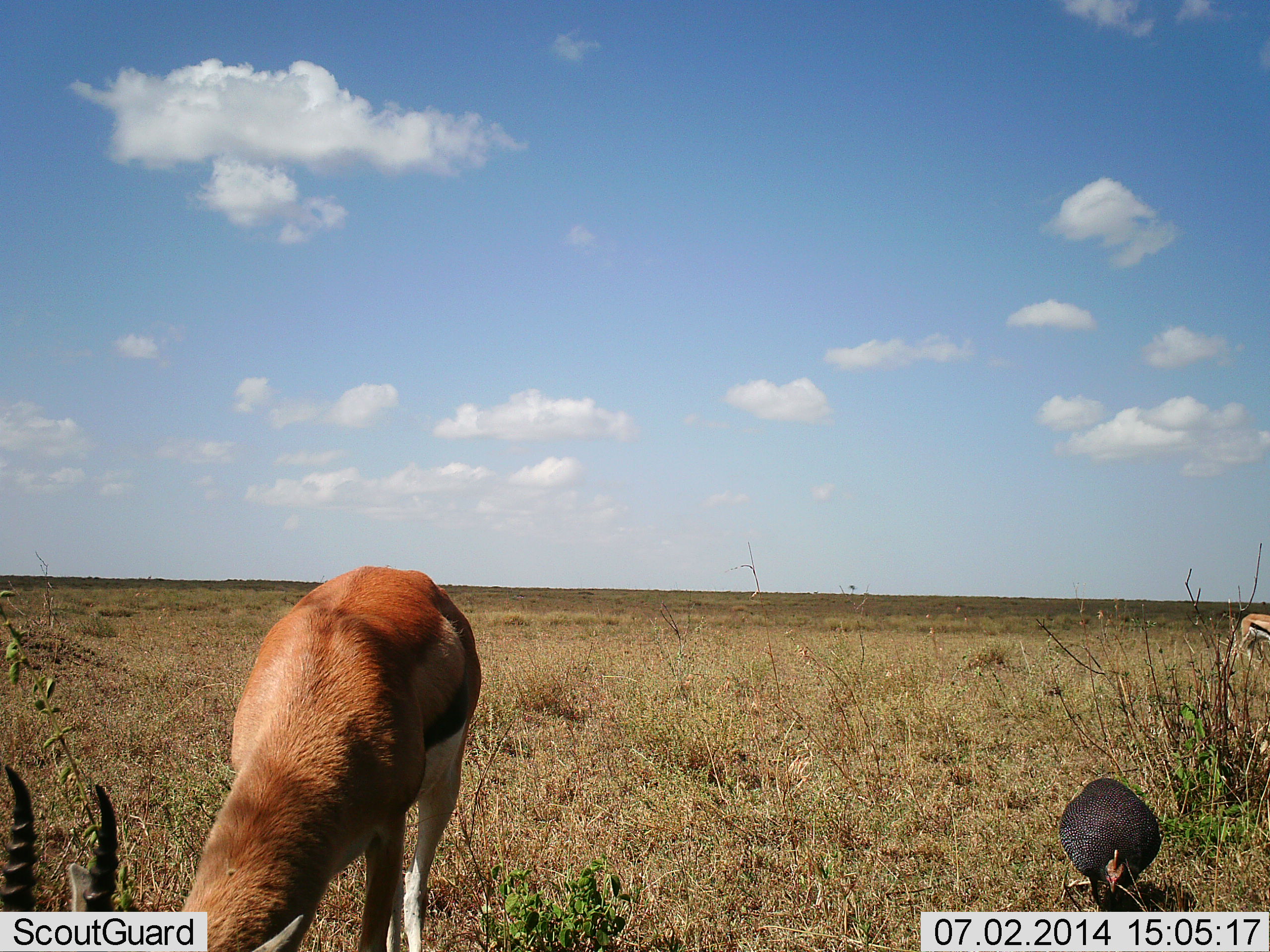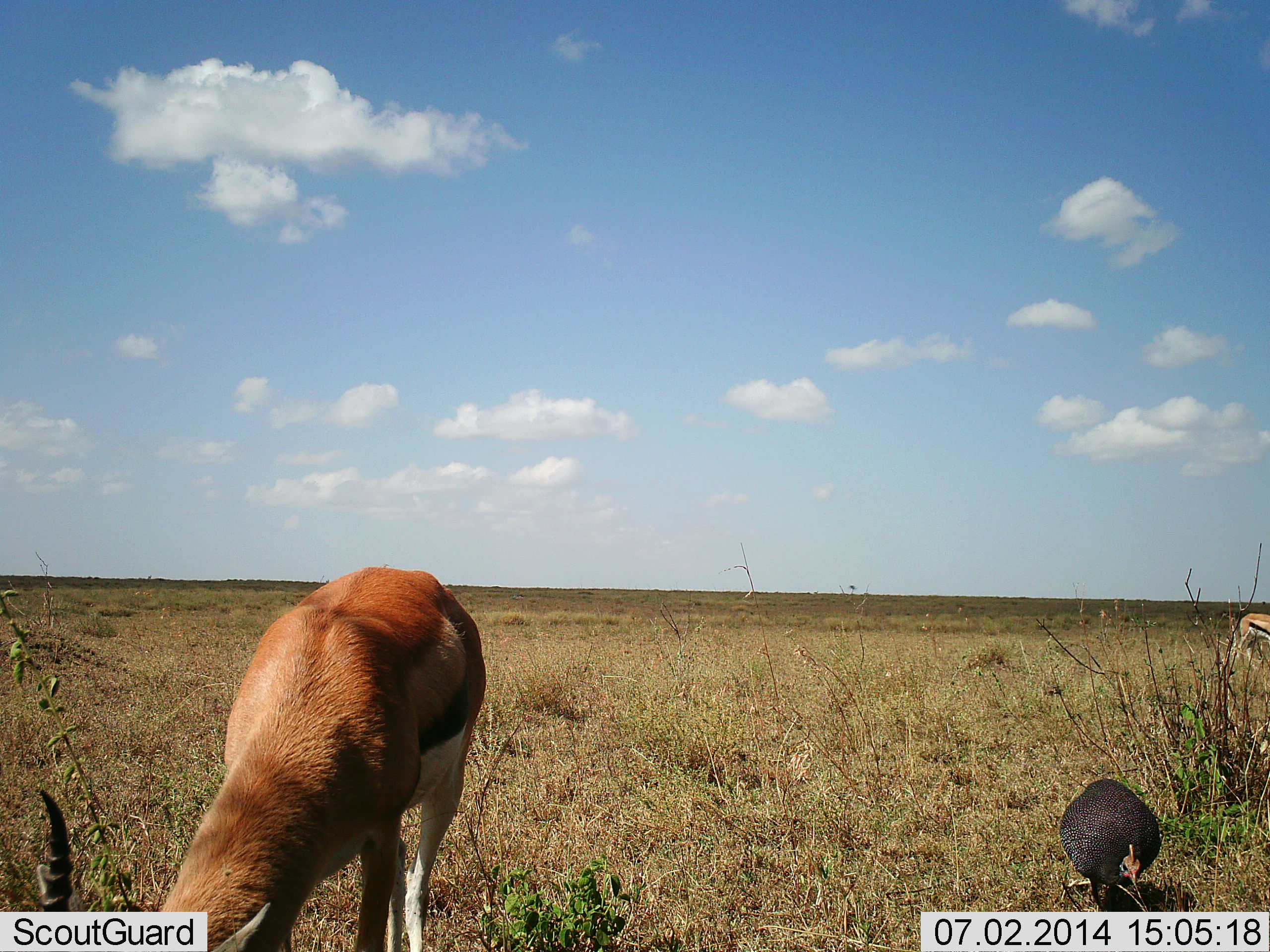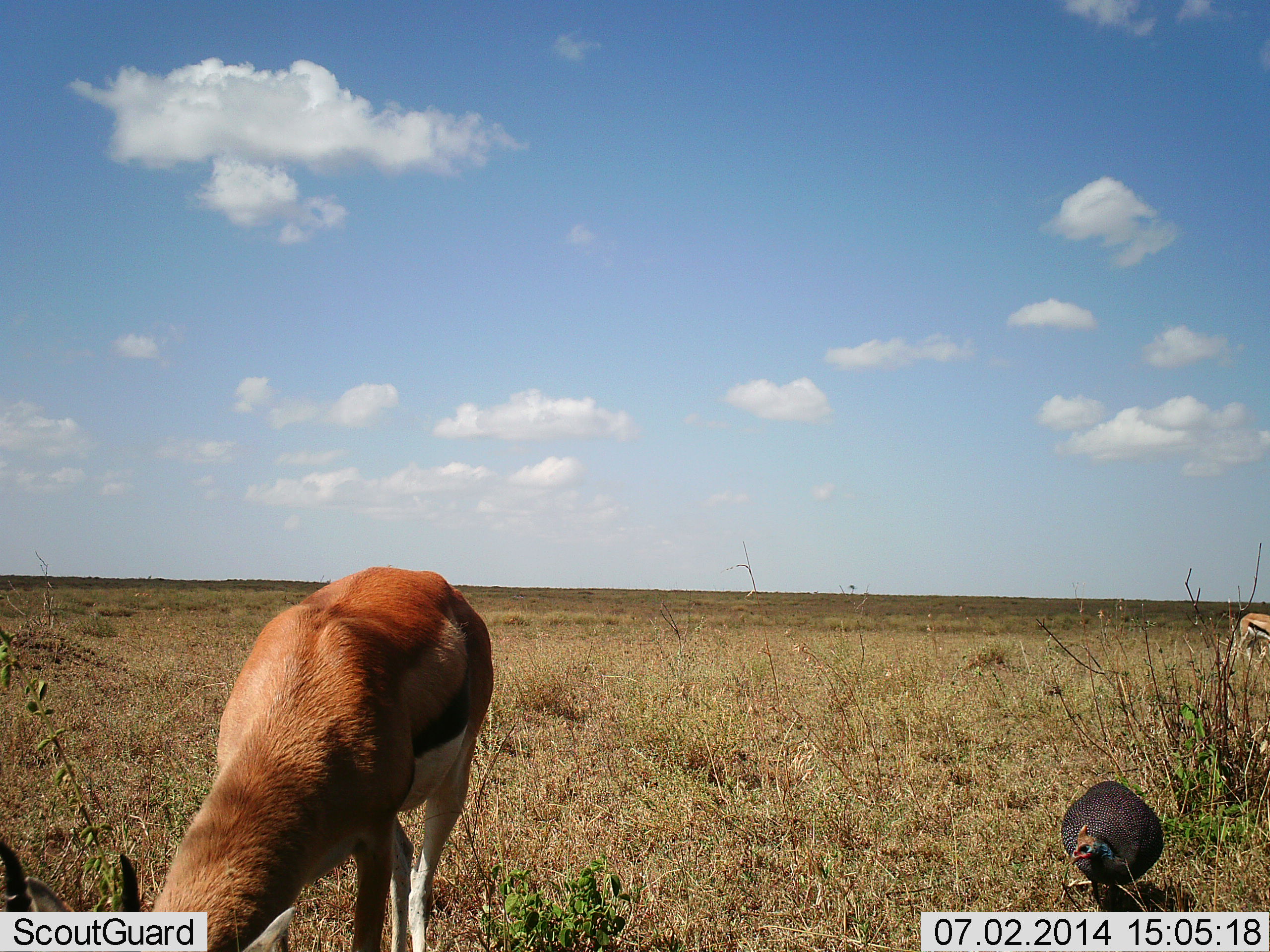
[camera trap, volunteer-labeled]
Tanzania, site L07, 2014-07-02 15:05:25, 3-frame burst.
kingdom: Animalia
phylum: Chordata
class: Mammalia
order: Artiodactyla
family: Bovidae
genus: Eudorcas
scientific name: Eudorcas thomsonii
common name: thomson's gazelle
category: gazellethomsons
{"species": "gazellethomsons (thomson's gazelle) (Eudorcas thomsonii)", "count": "2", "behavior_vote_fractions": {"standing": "18%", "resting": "0%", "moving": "0%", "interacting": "0%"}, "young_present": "0%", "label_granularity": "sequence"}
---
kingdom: Animalia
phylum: Chordata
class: Aves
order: Galliformes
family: Numididae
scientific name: Numididae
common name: guinea fowl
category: guineafowl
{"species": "guineafowl (guinea fowl) (Numididae)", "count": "1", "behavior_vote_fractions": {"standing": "64%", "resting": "0%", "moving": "9%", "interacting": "0%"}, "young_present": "0%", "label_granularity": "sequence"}